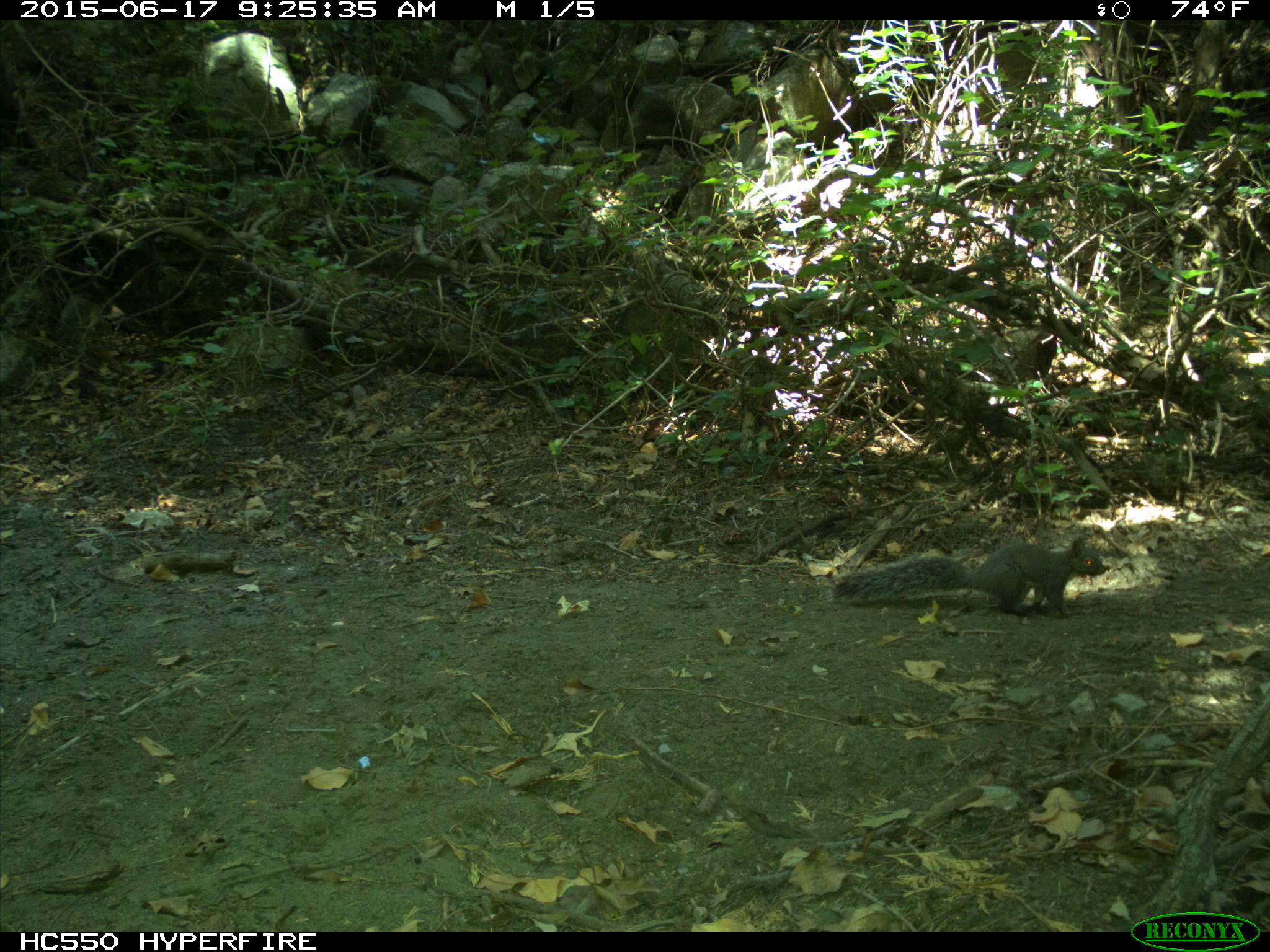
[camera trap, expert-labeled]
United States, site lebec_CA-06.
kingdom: Animalia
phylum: Chordata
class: Mammalia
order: Rodentia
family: Sciuridae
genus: Sciurus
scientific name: Sciurus carolinensis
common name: eastern gray squirrel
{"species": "Sciurus carolinensis (eastern gray squirrel)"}